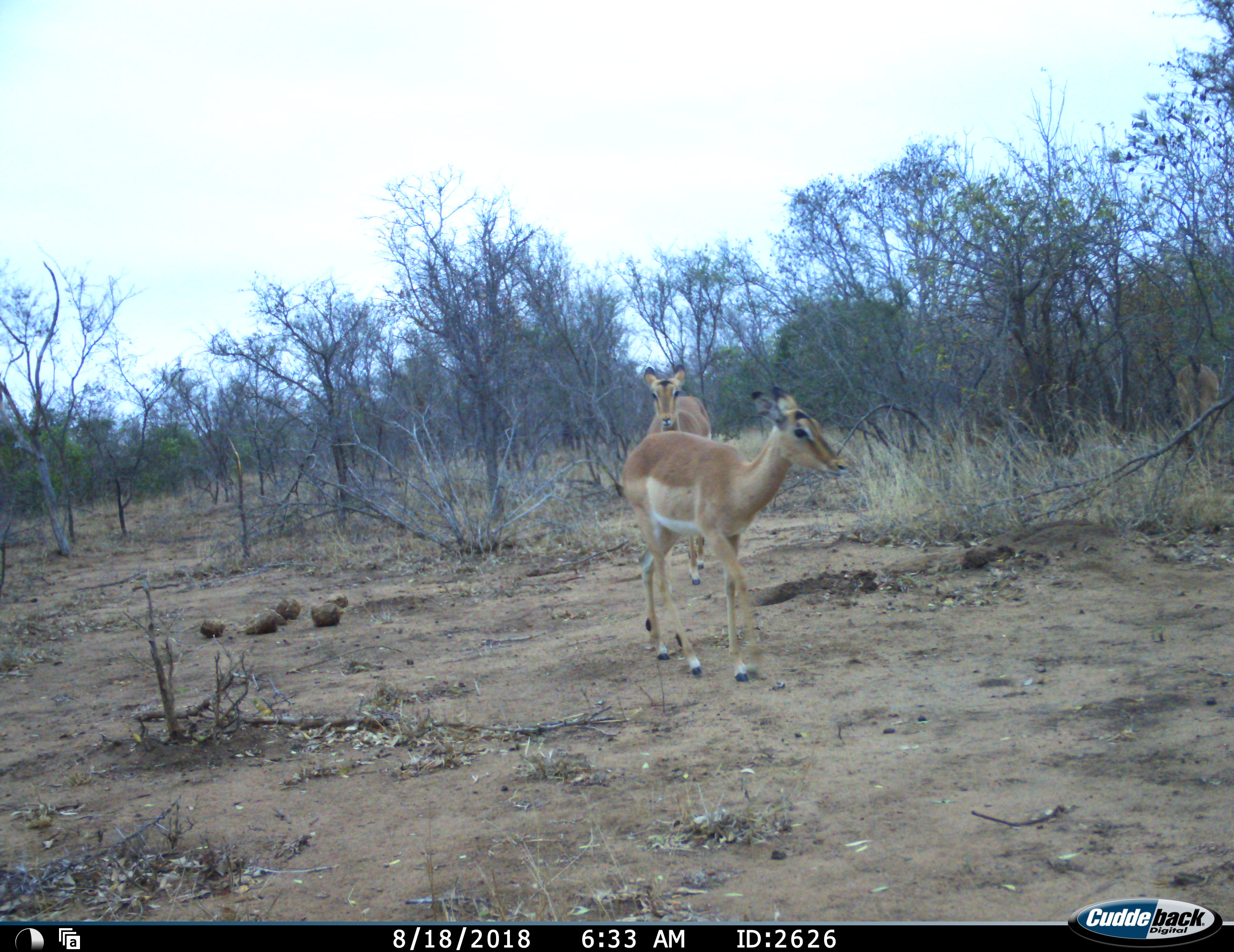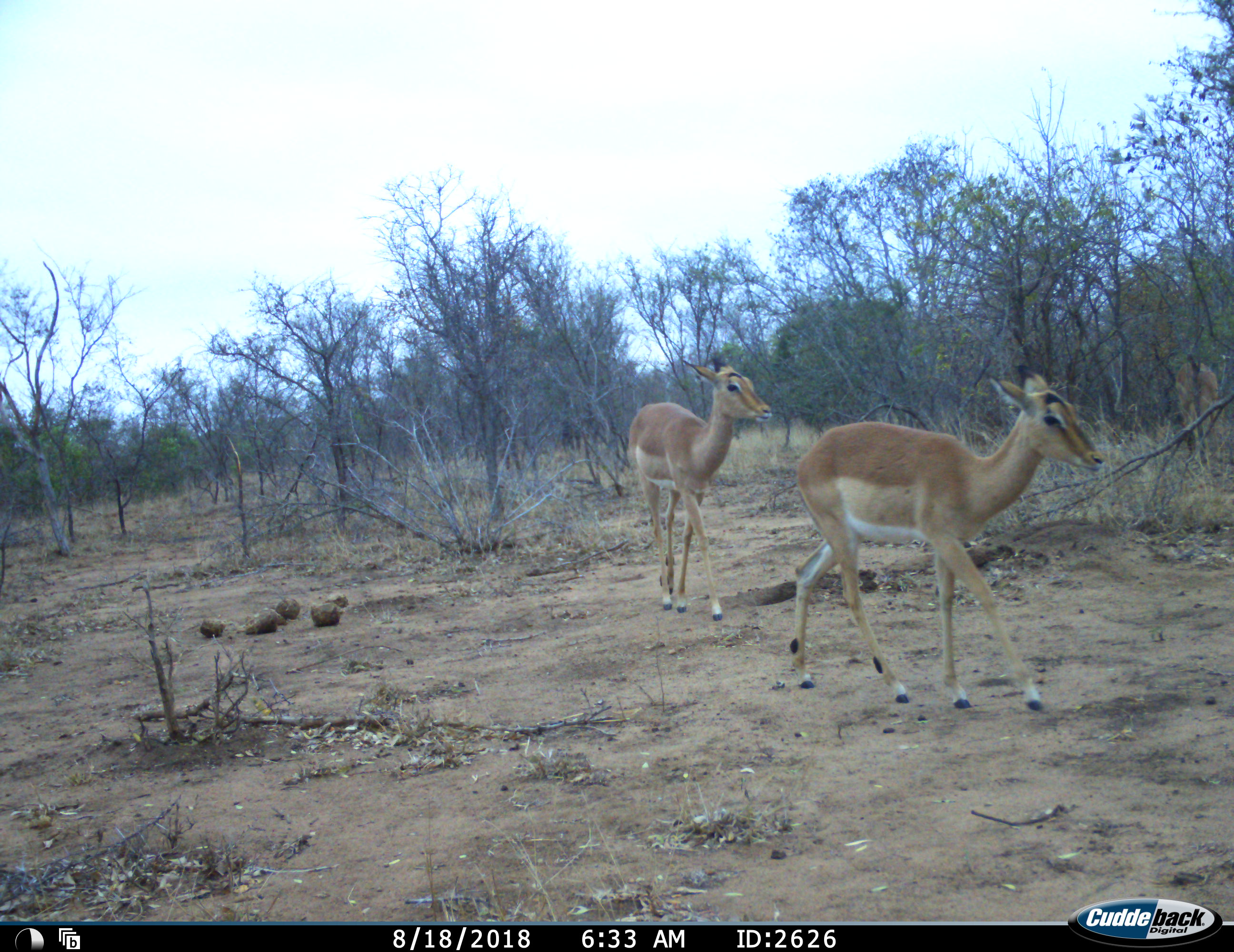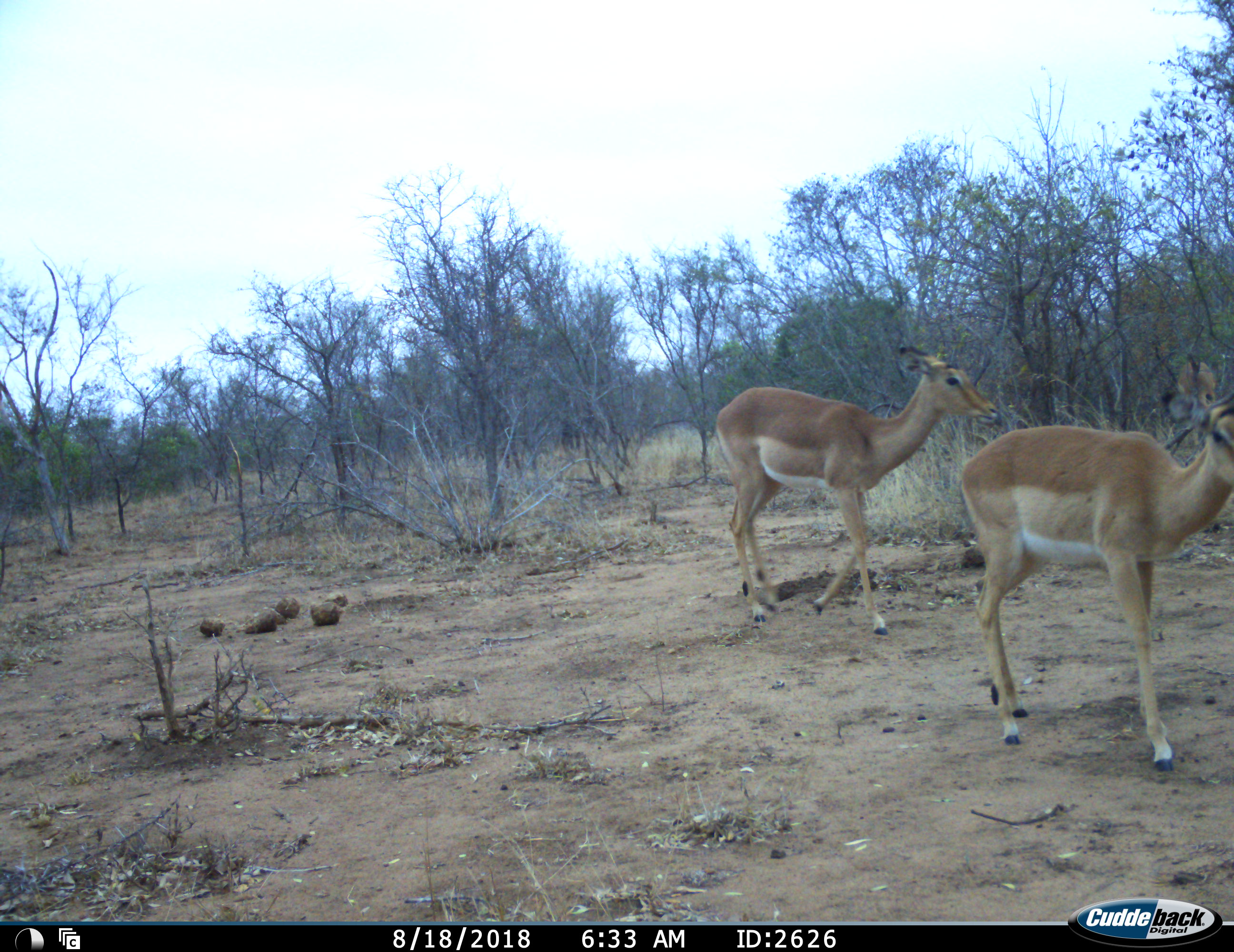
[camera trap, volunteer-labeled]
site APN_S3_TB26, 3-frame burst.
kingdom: Animalia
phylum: Chordata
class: Mammalia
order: Artiodactyla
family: Bovidae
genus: Aepyceros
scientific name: Aepyceros melampus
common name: impala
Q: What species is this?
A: Impala (Aepyceros melampus).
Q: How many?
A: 2.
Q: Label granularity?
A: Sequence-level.